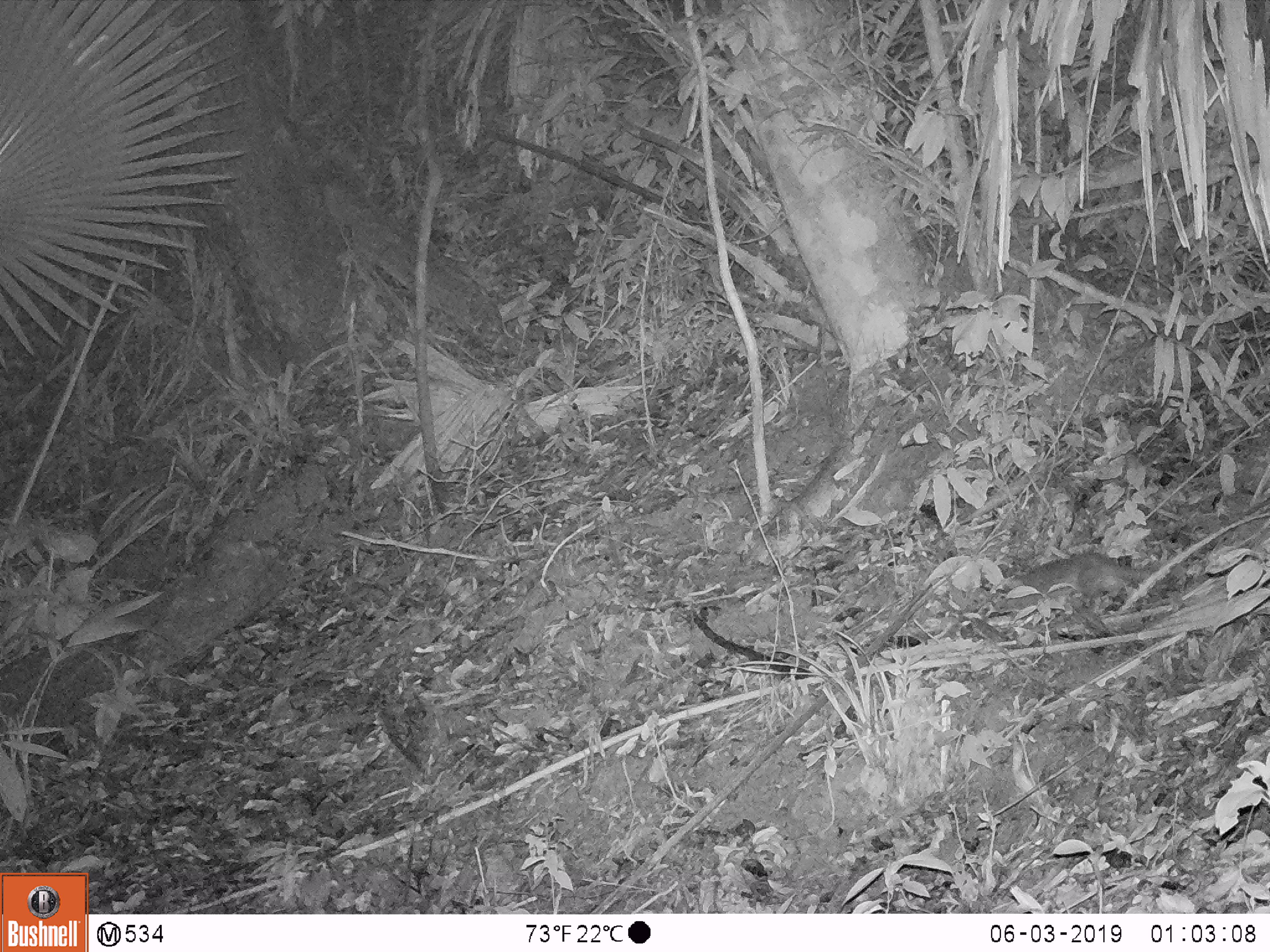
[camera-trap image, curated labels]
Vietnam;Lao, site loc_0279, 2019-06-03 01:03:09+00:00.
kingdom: Animalia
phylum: Chordata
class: Mammalia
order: Carnivora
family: Mustelidae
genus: Melogale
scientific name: Melogale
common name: ferret badger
Ferret badger (Melogale). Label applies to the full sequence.